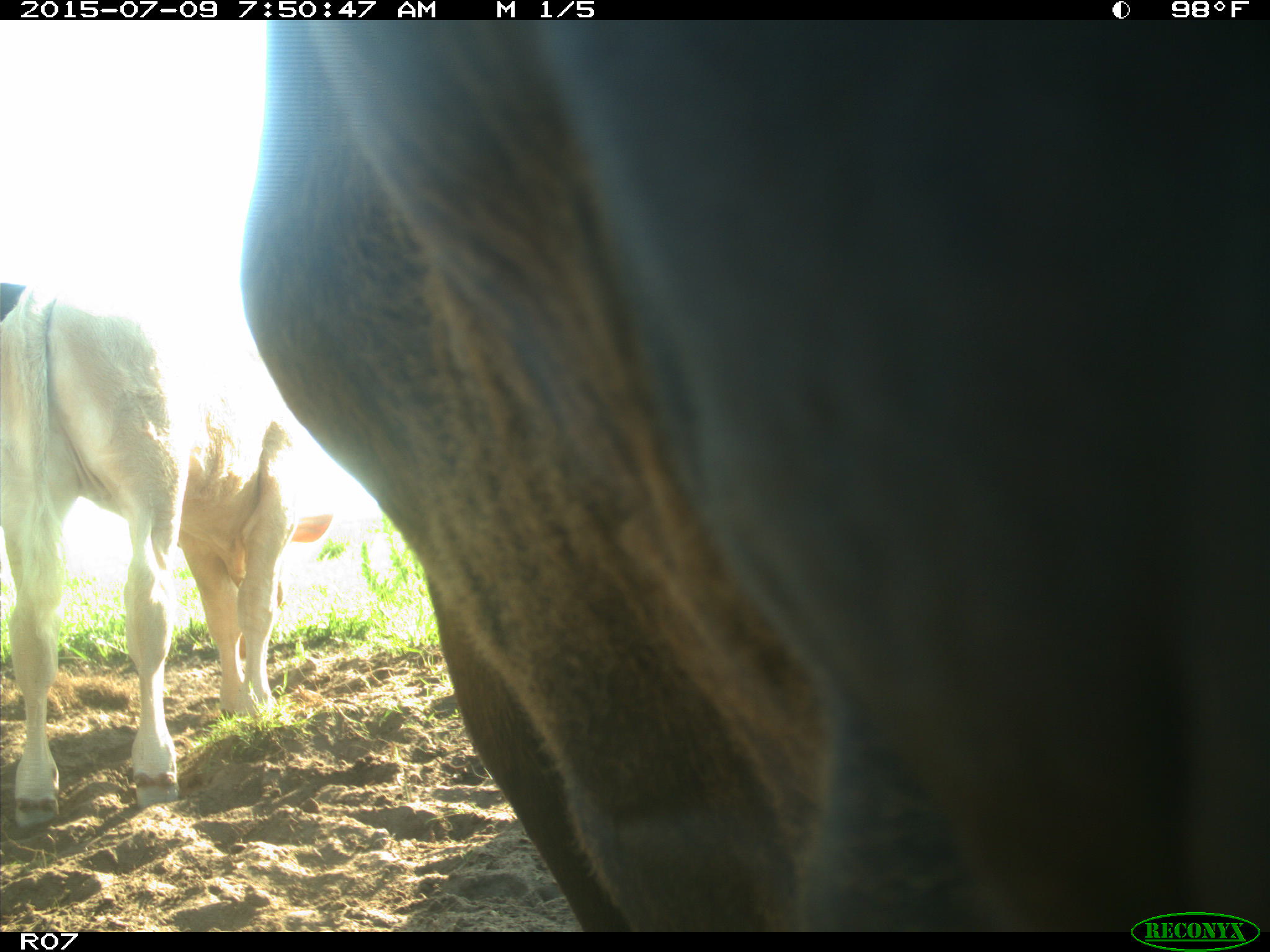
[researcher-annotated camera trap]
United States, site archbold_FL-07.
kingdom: Animalia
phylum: Chordata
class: Mammalia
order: Artiodactyla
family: Bovidae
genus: Bos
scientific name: Bos taurus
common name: domestic cow